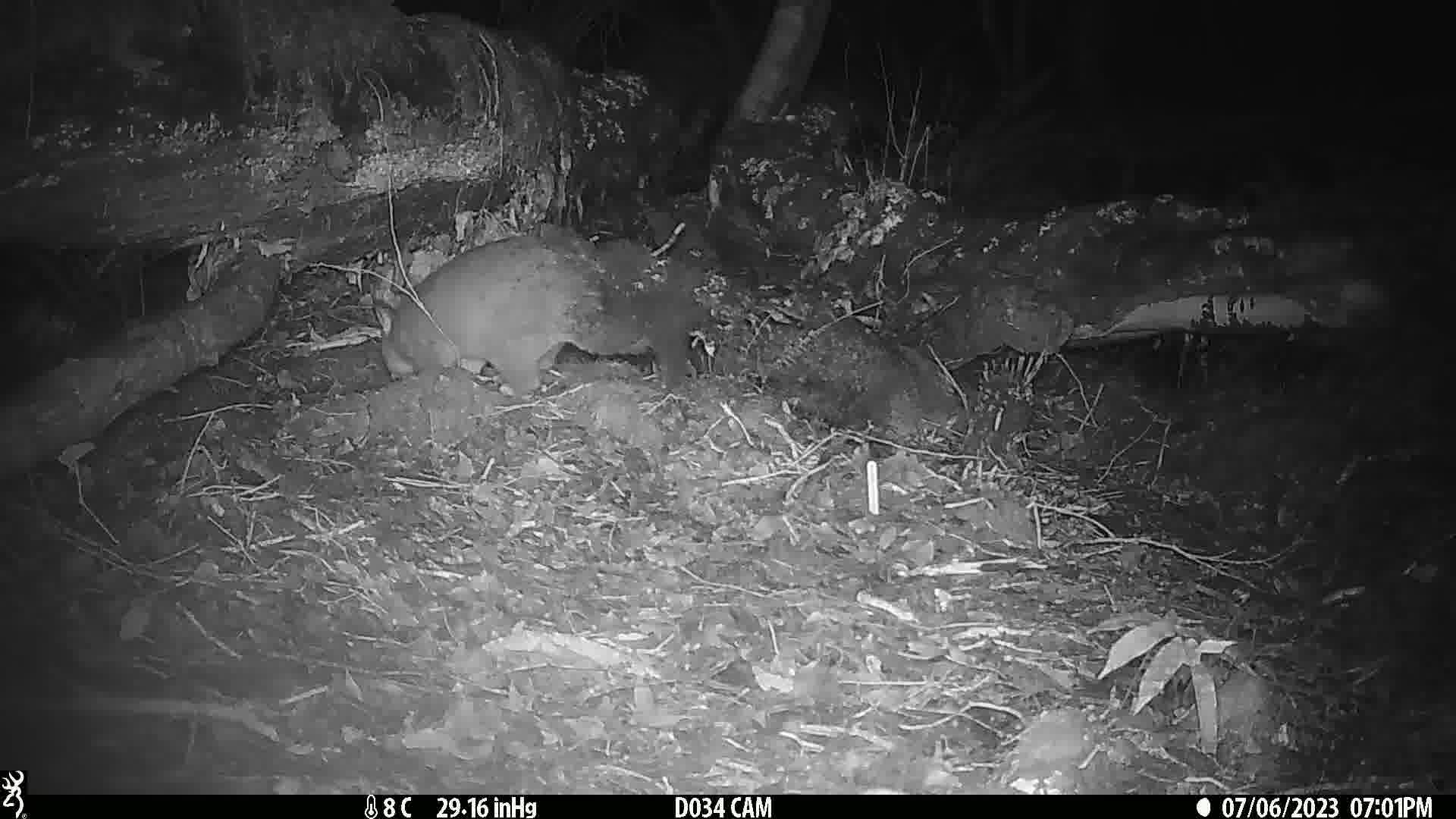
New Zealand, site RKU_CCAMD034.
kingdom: Animalia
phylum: Chordata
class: Mammalia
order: Diprotodontia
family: Phalangeridae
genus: Trichosurus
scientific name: Trichosurus vulpecula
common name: common brushtail possum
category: possum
Possum (common brushtail possum) (Trichosurus vulpecula).